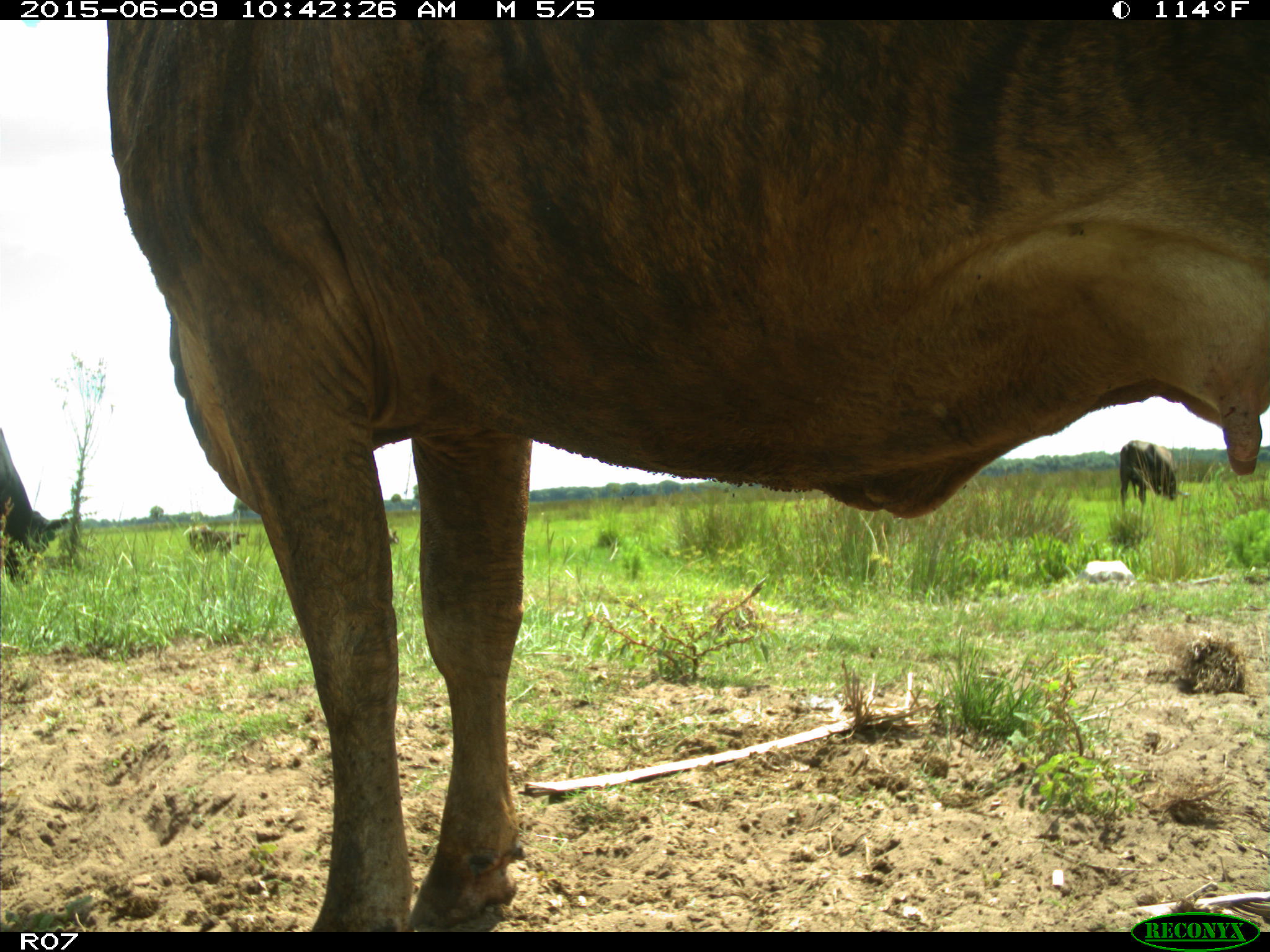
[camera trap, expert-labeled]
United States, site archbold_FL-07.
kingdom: Animalia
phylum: Chordata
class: Mammalia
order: Artiodactyla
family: Bovidae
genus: Bos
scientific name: Bos taurus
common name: domestic cow